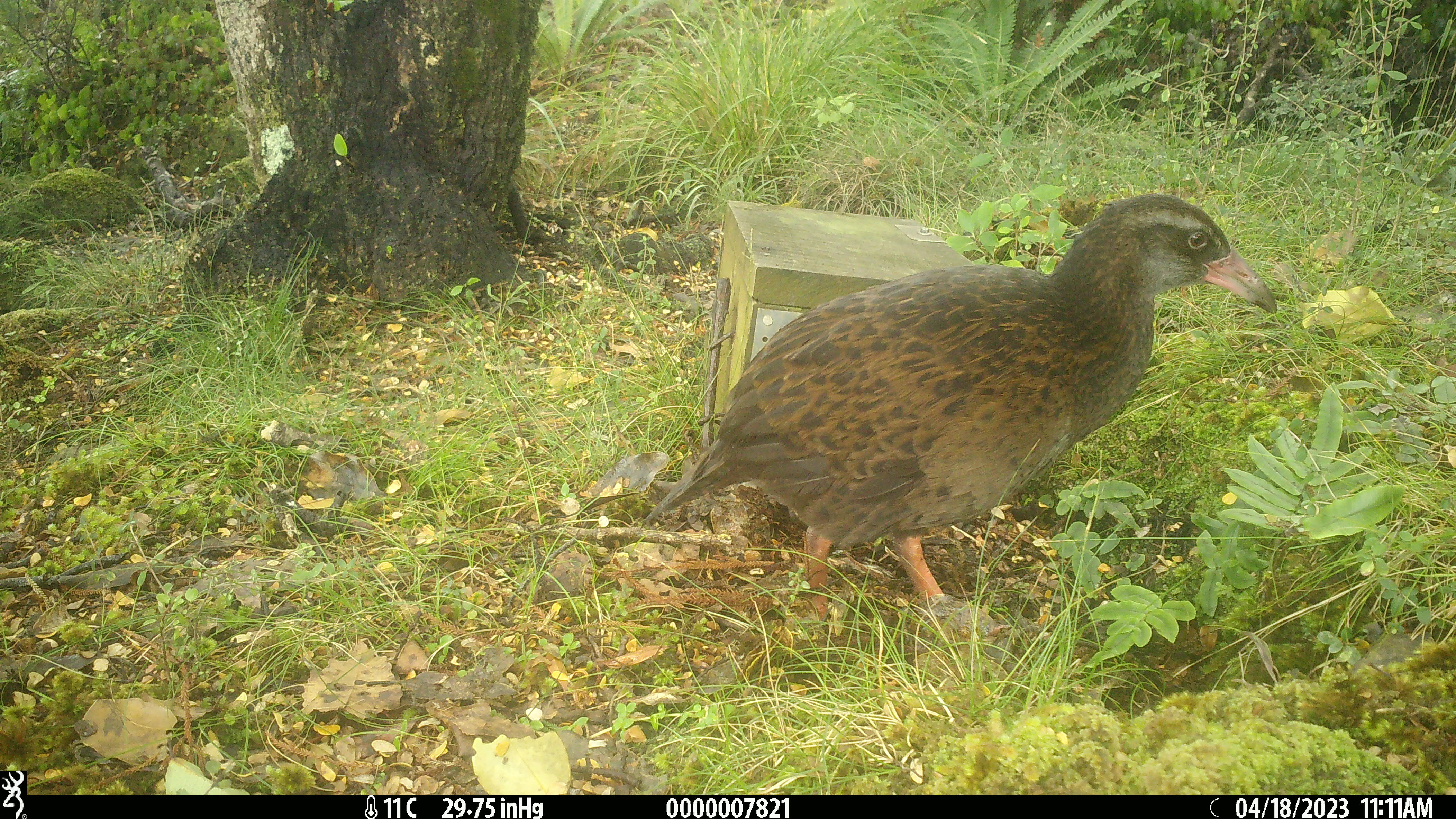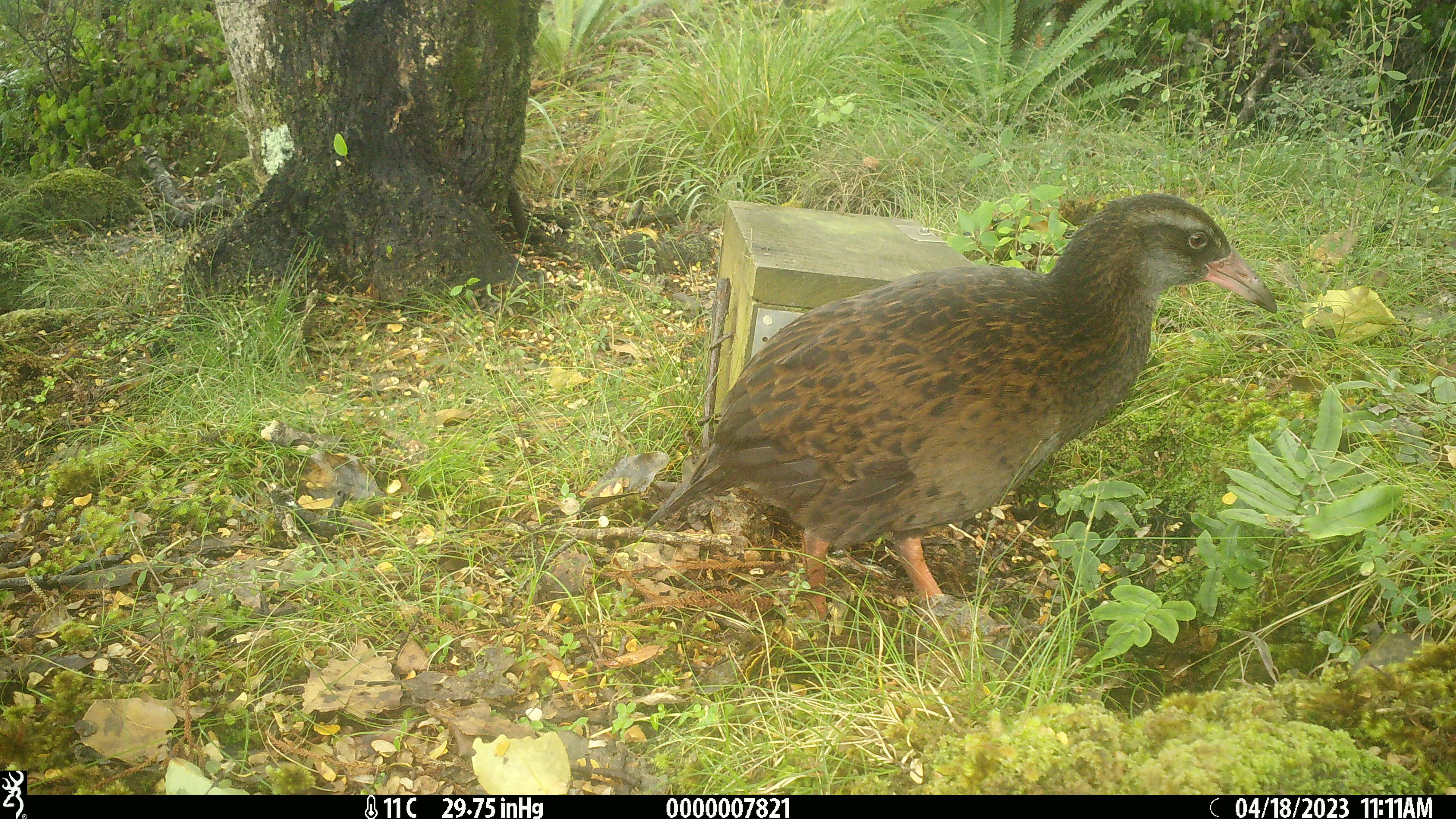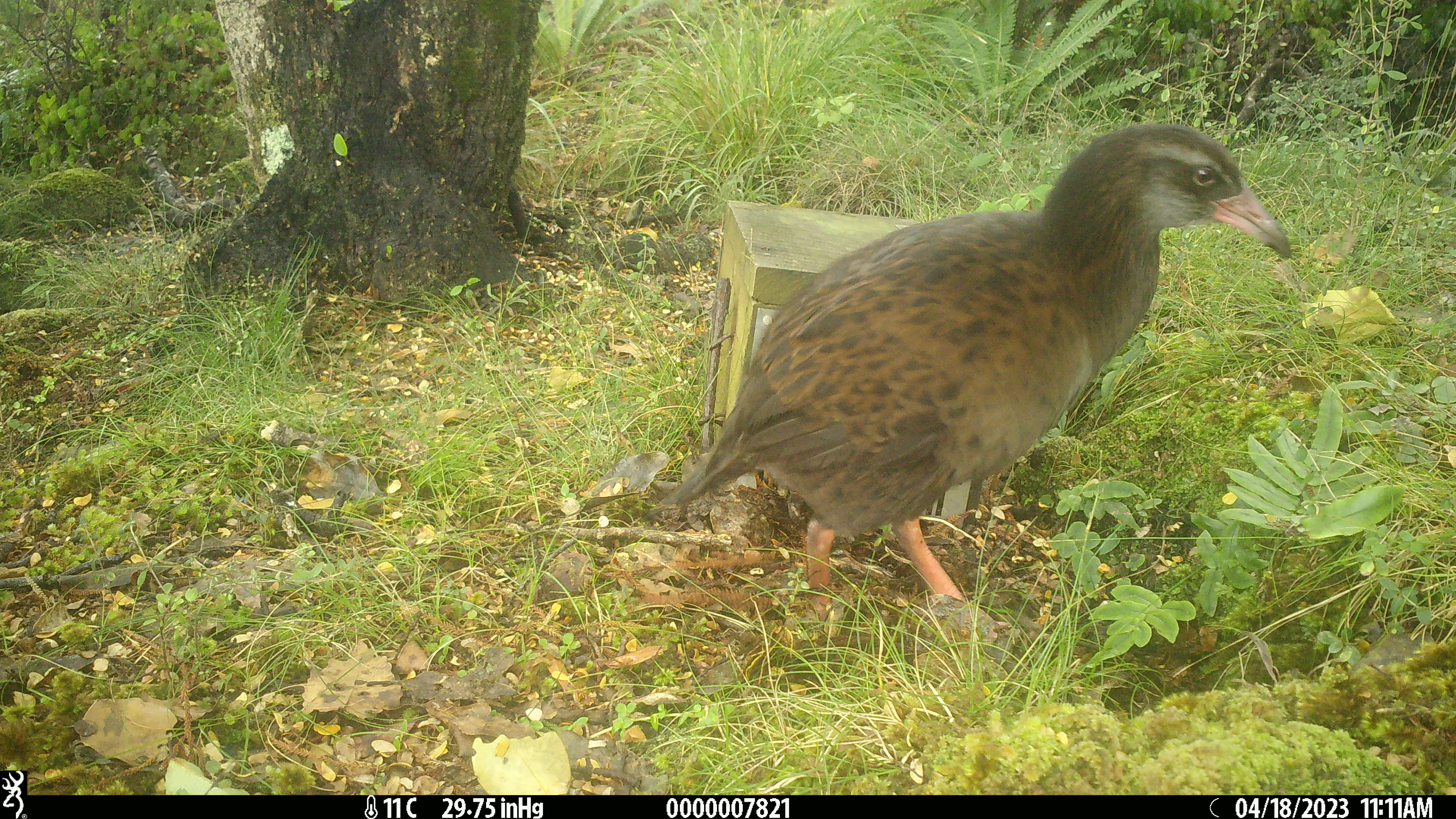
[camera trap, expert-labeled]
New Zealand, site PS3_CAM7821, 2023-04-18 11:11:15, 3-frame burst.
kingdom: Animalia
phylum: Chordata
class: Aves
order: Gruiformes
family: Rallidae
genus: Gallirallus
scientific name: Gallirallus australis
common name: weka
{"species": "weka (Gallirallus australis)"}